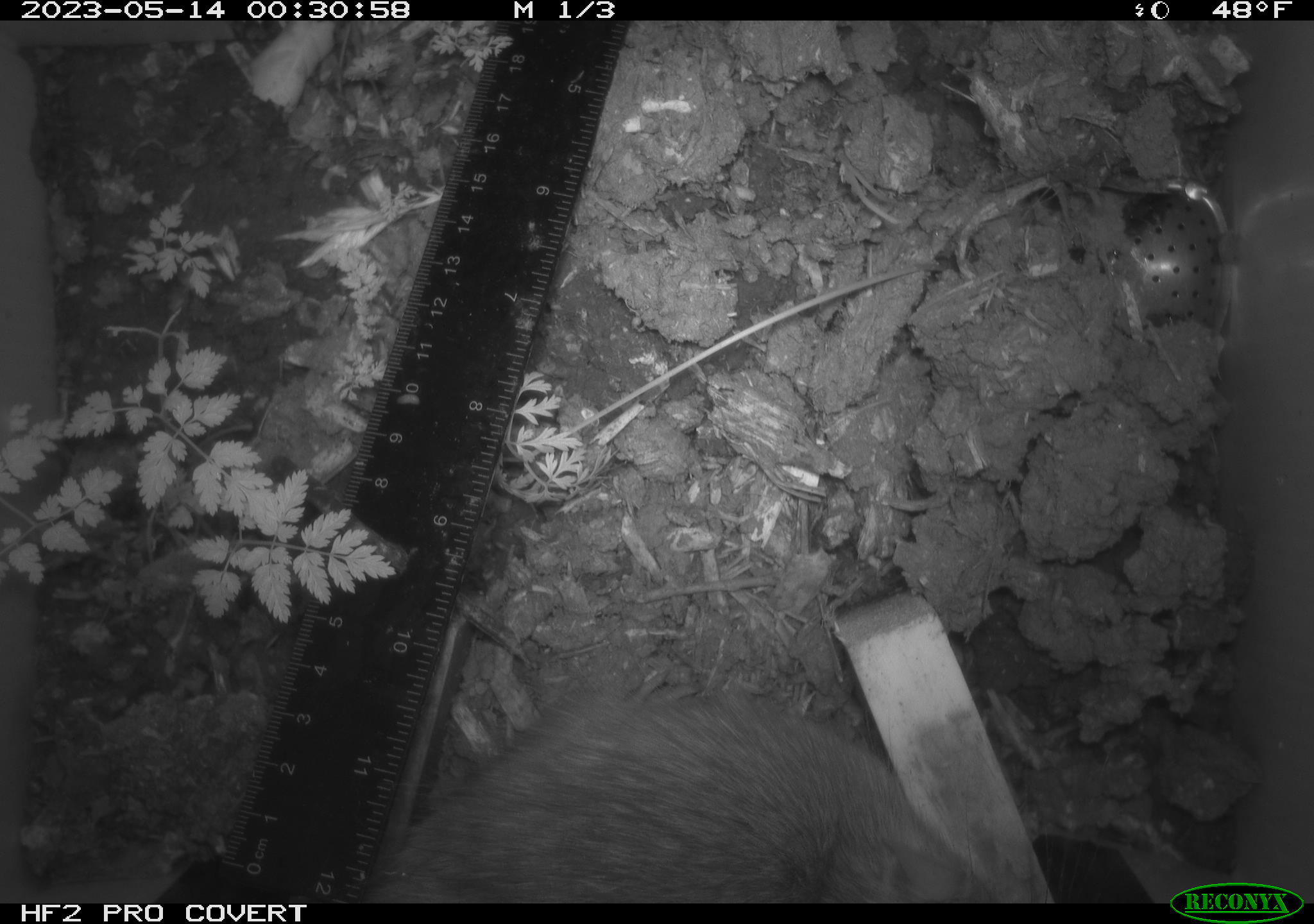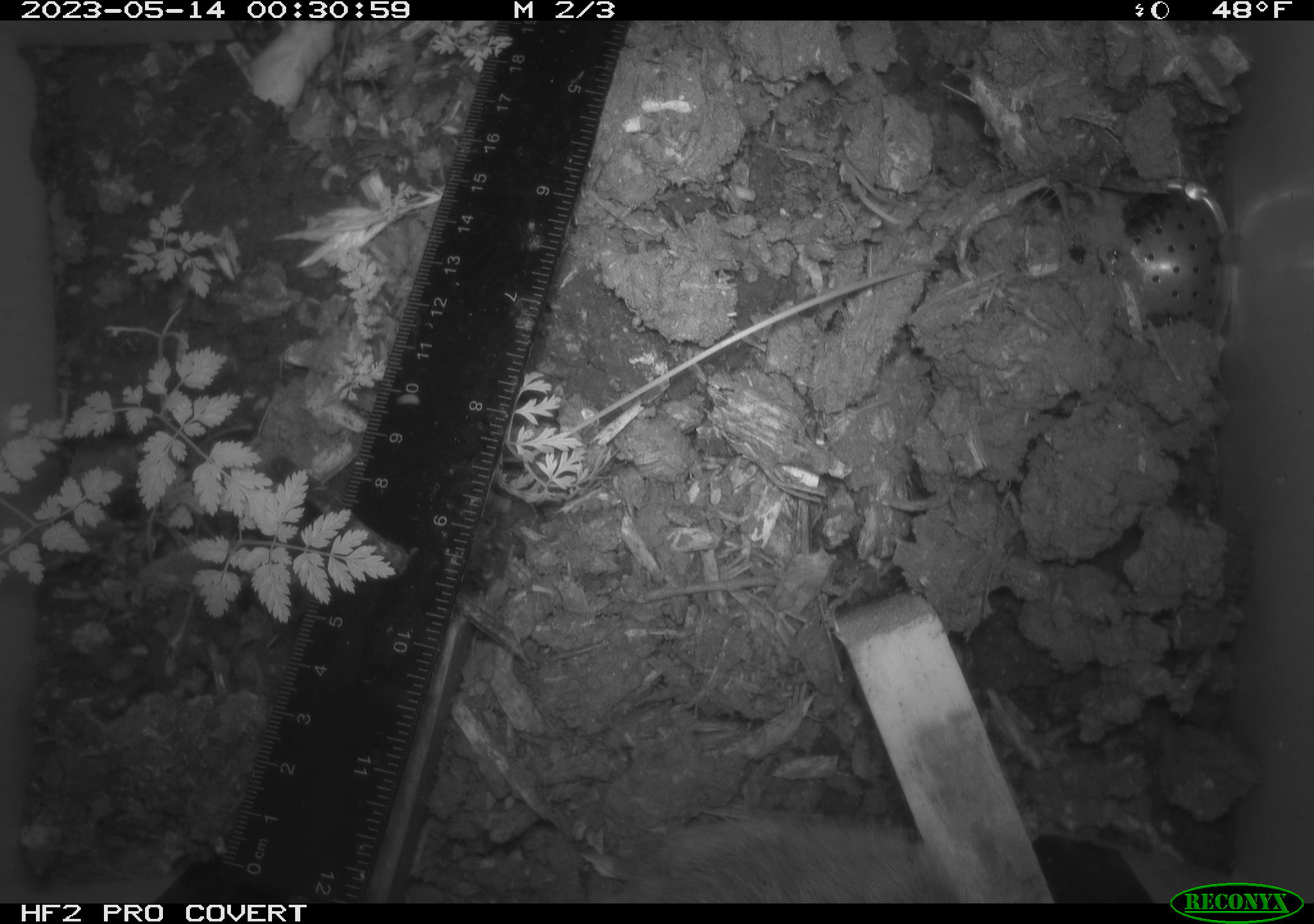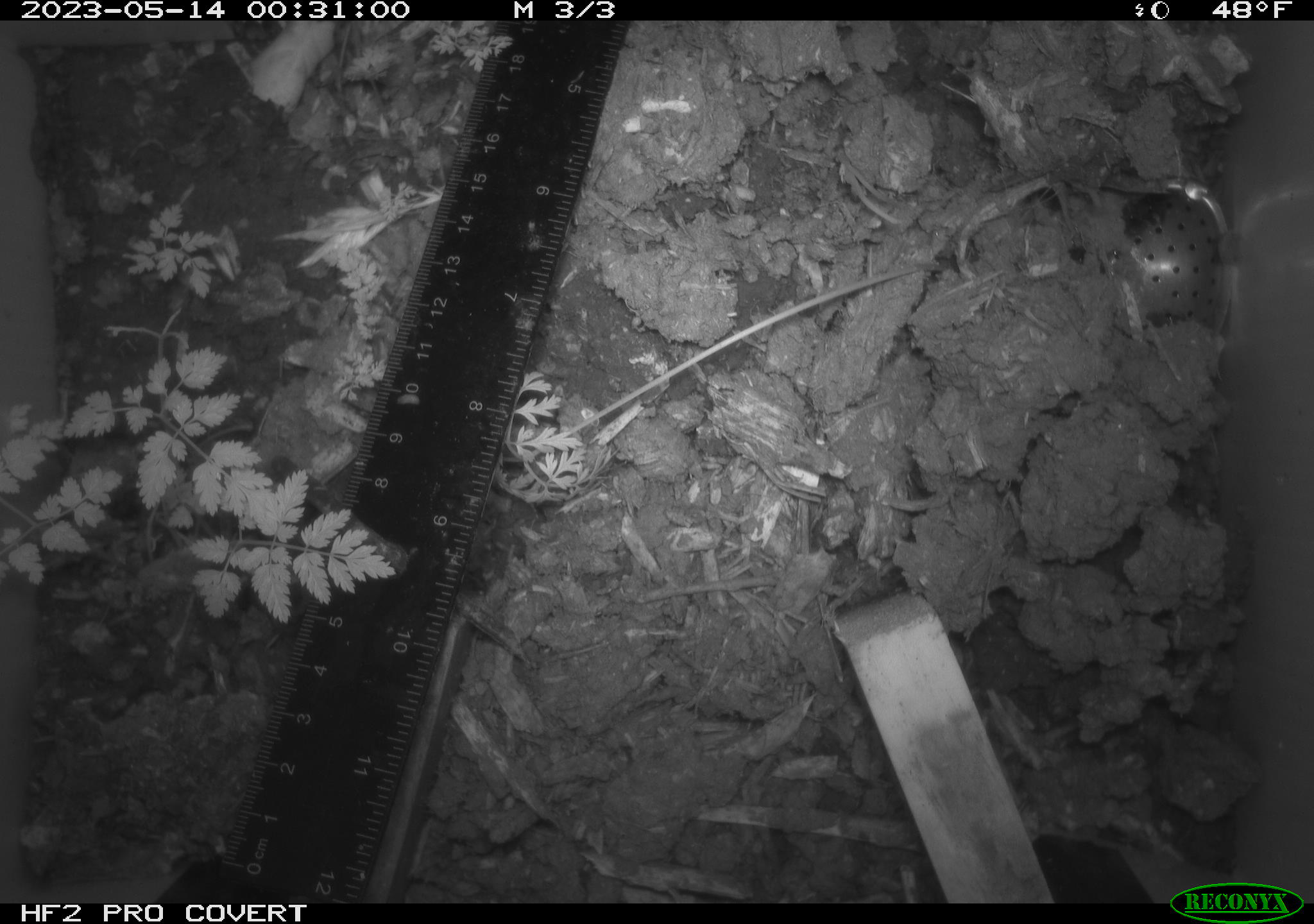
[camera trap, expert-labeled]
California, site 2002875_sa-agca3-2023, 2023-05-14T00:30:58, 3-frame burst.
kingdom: Animalia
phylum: Chordata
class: Mammalia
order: Rodentia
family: Muridae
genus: Rattus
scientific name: Rattus rattus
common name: house rat